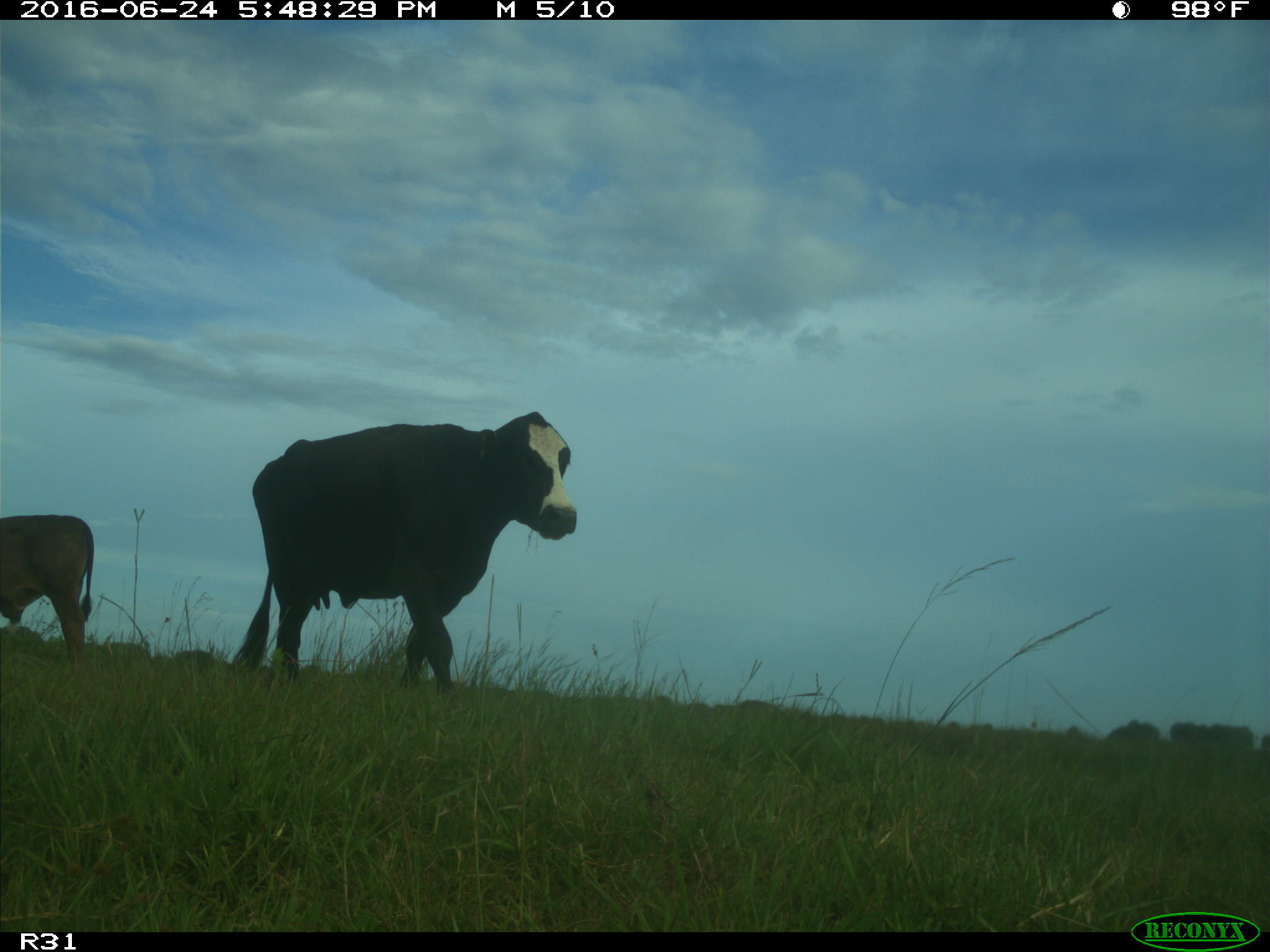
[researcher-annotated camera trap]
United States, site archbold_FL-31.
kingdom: Animalia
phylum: Chordata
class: Mammalia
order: Artiodactyla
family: Bovidae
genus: Bos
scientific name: Bos taurus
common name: domestic cow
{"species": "Bos taurus (domestic cow)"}